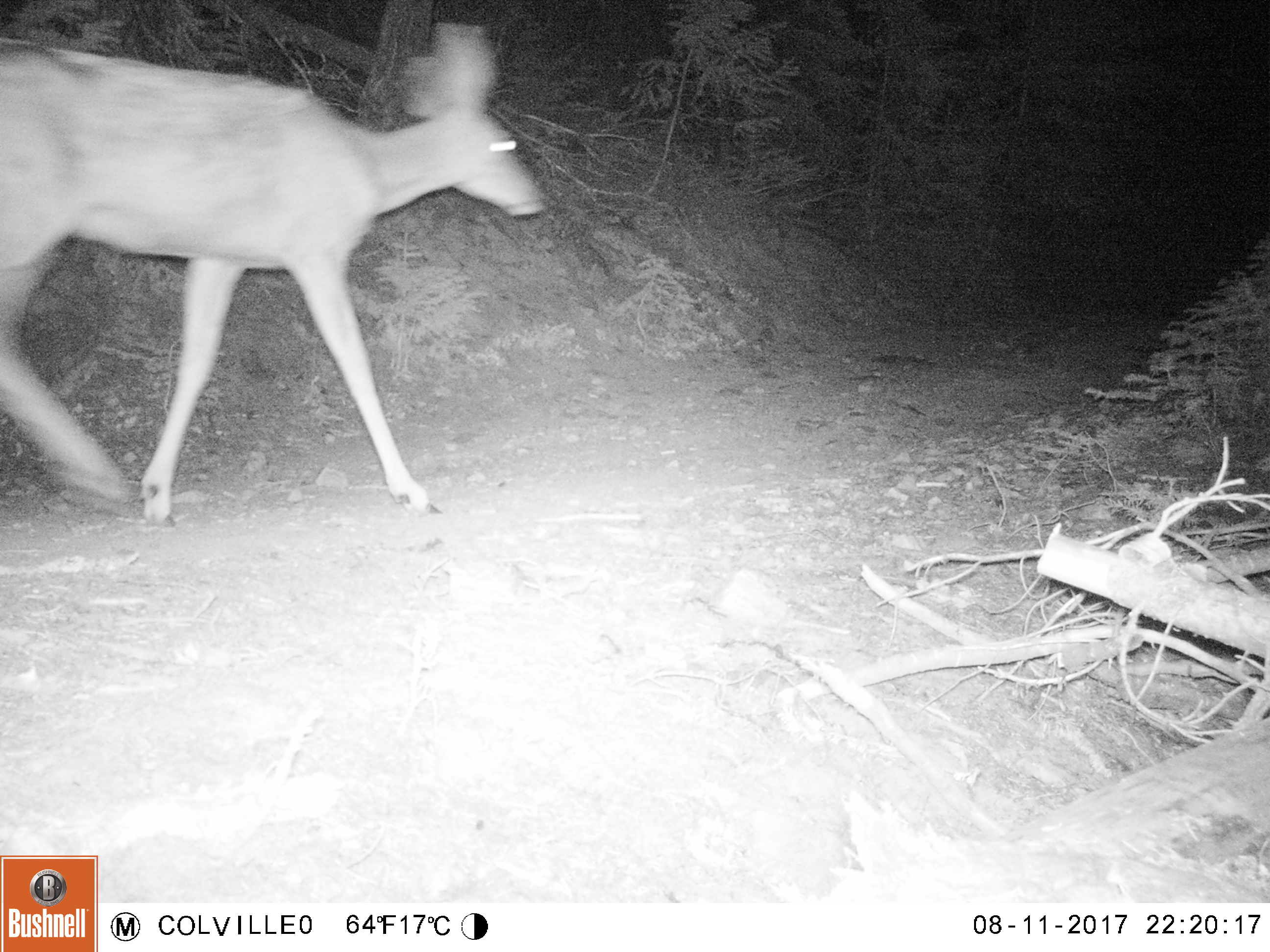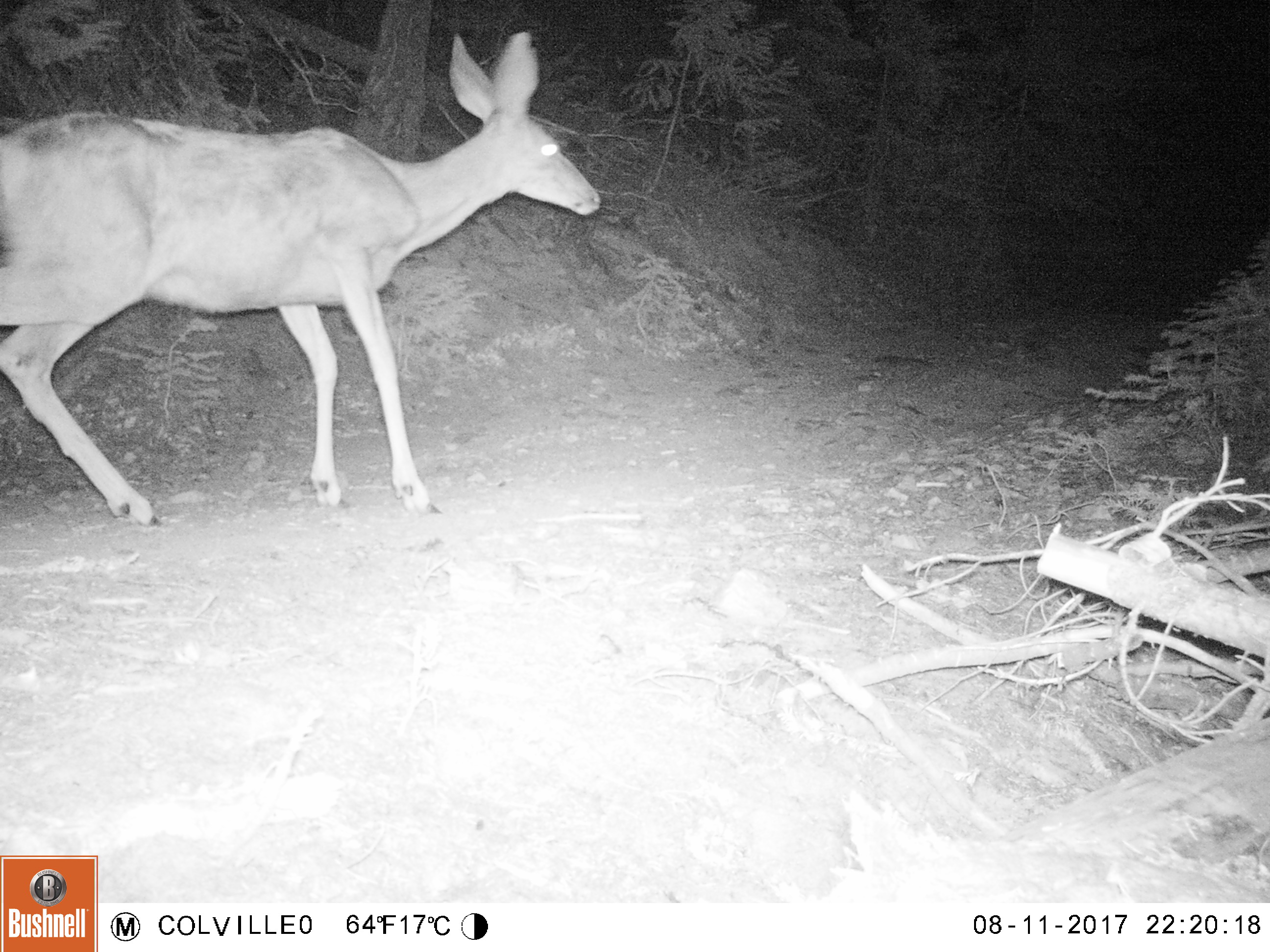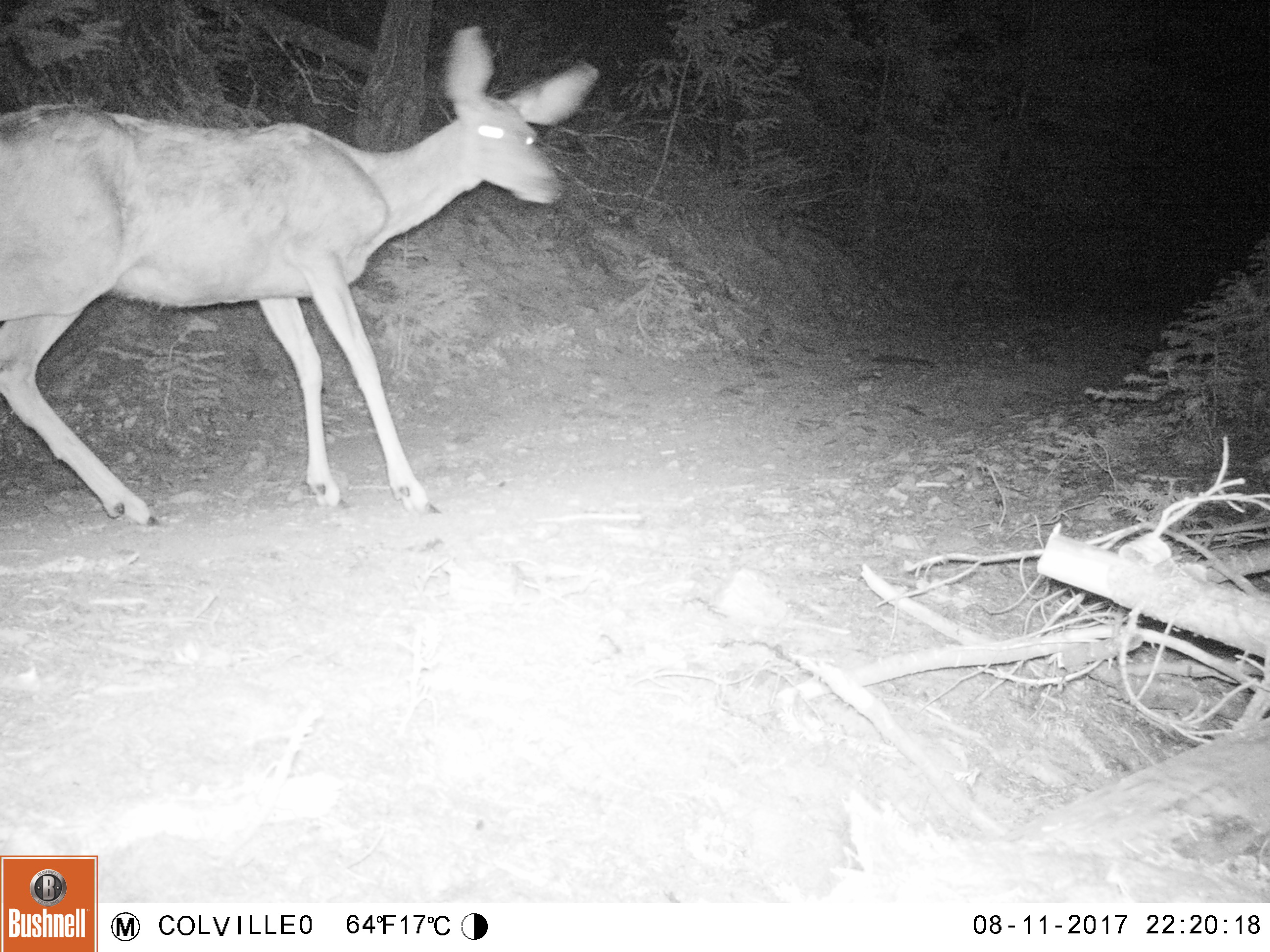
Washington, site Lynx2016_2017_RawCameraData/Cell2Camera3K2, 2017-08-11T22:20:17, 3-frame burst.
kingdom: Animalia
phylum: Chordata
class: Mammalia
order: Artiodactyla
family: Cervidae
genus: Odocoileus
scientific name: Odocoileus hemionus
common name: mule deer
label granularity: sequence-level